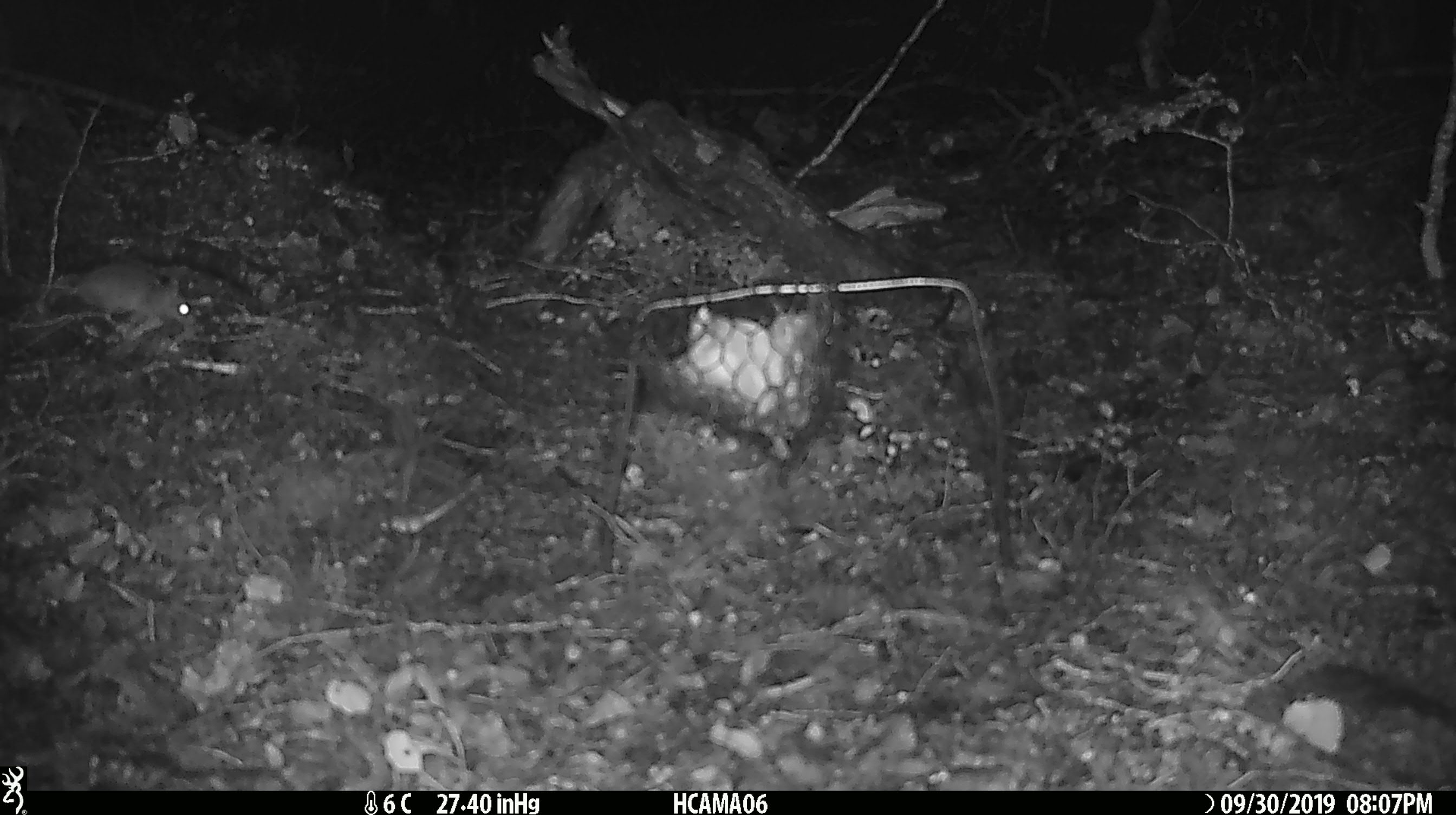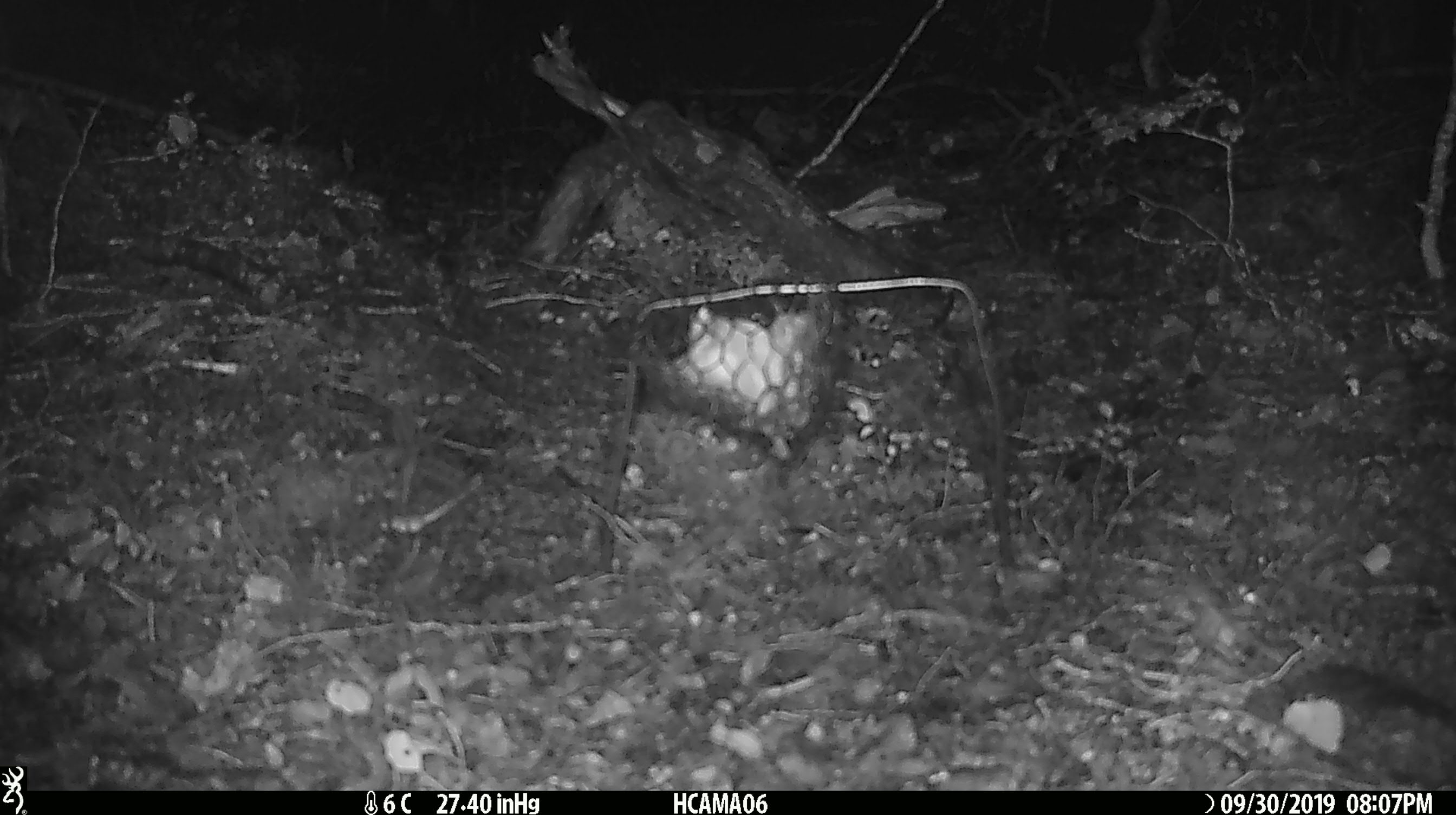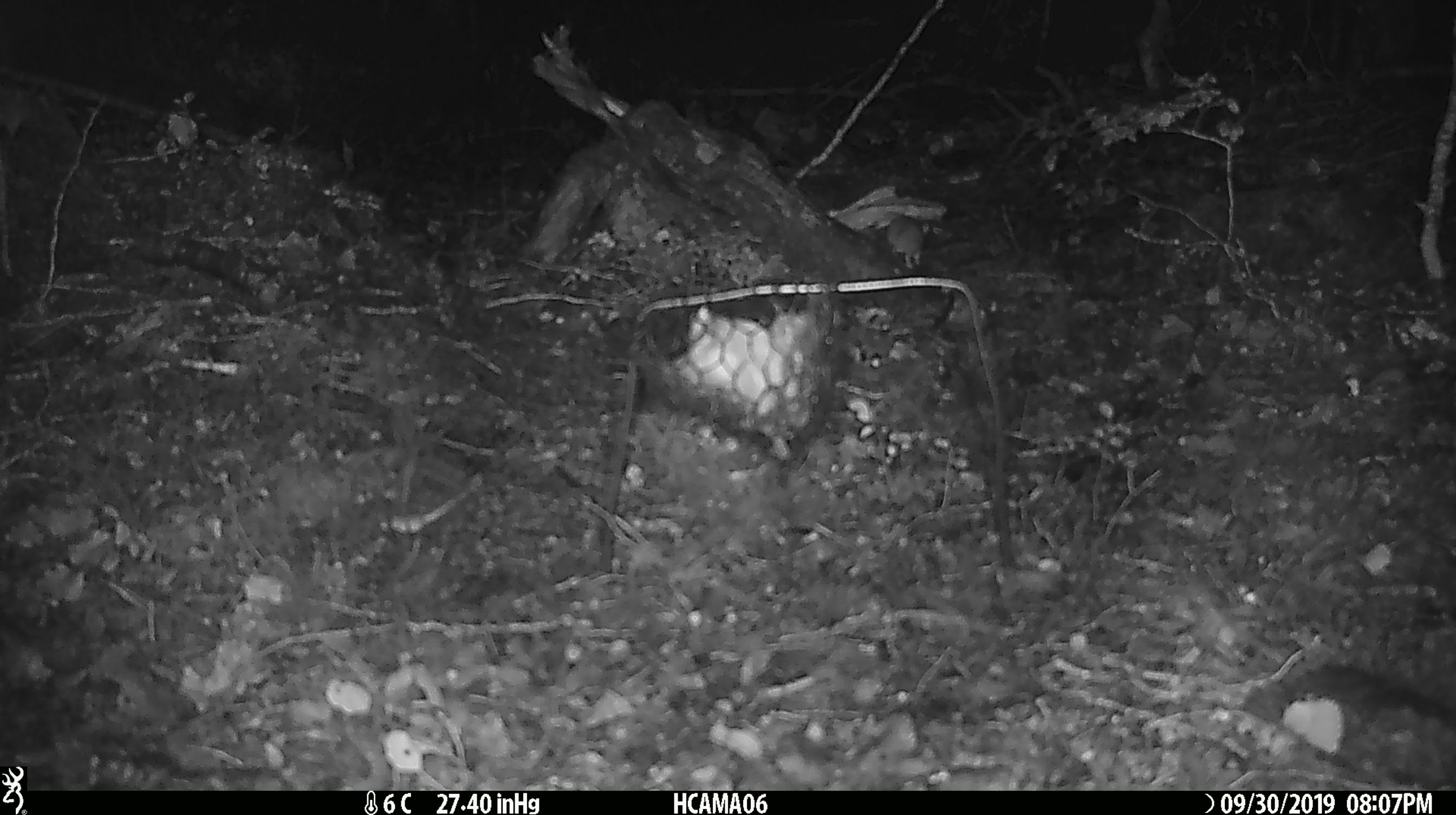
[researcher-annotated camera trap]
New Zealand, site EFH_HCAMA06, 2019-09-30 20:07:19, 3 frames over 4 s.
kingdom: Animalia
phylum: Chordata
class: Mammalia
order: Rodentia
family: Muridae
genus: Mus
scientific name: Mus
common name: mouse